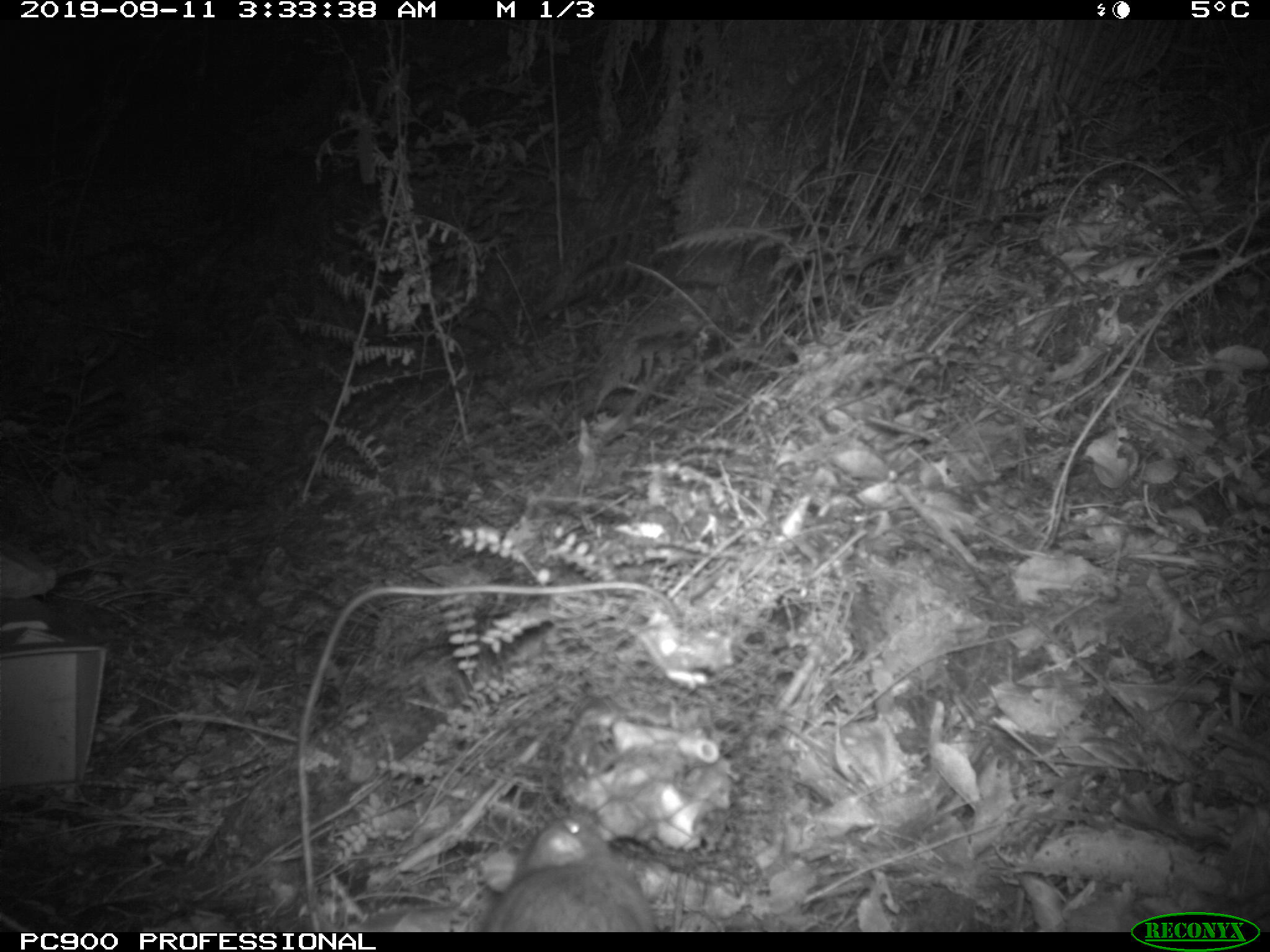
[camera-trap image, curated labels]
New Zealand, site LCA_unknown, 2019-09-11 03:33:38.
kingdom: Animalia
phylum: Chordata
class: Mammalia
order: Rodentia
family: Muridae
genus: Rattus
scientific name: Rattus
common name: rat